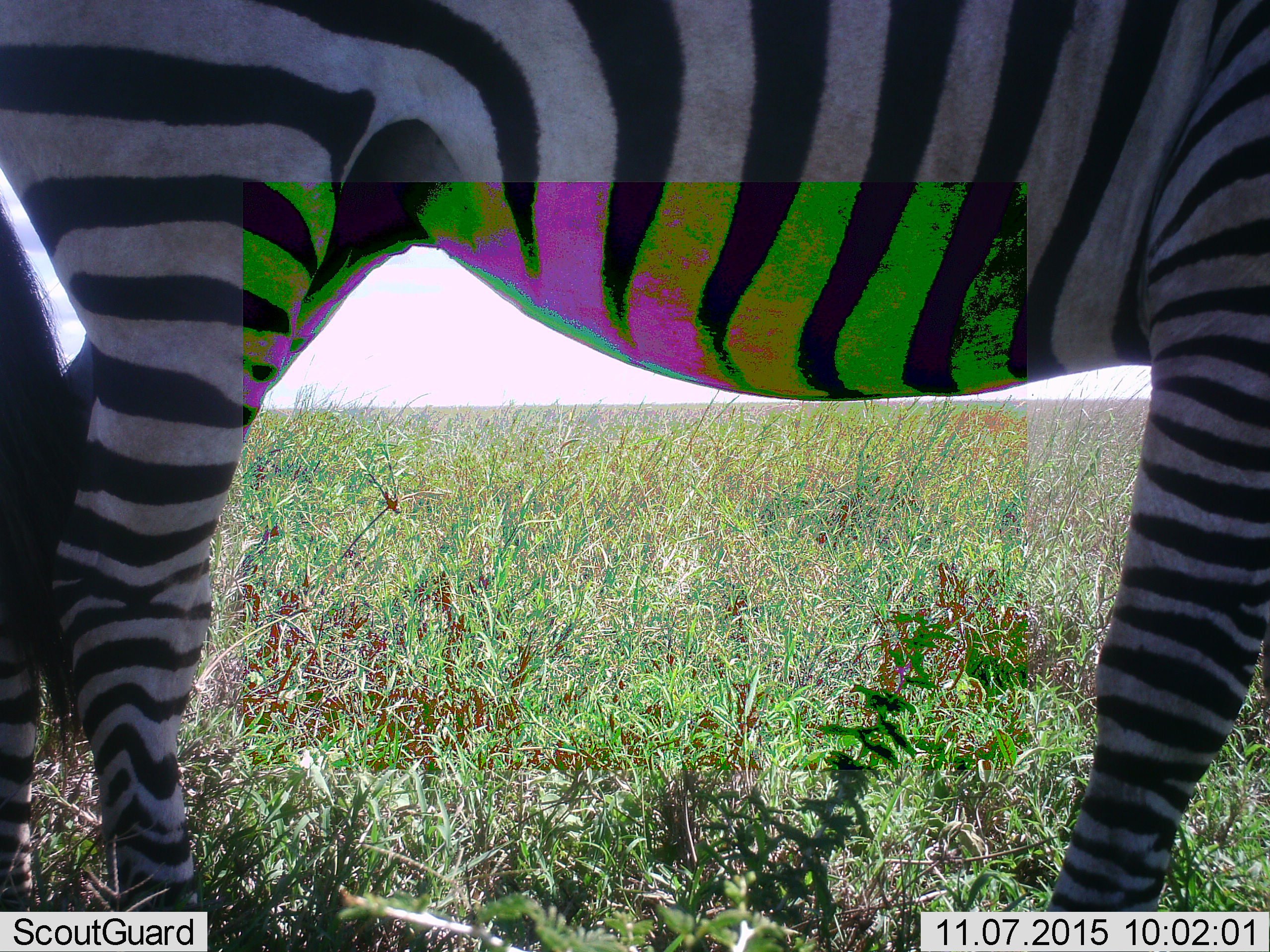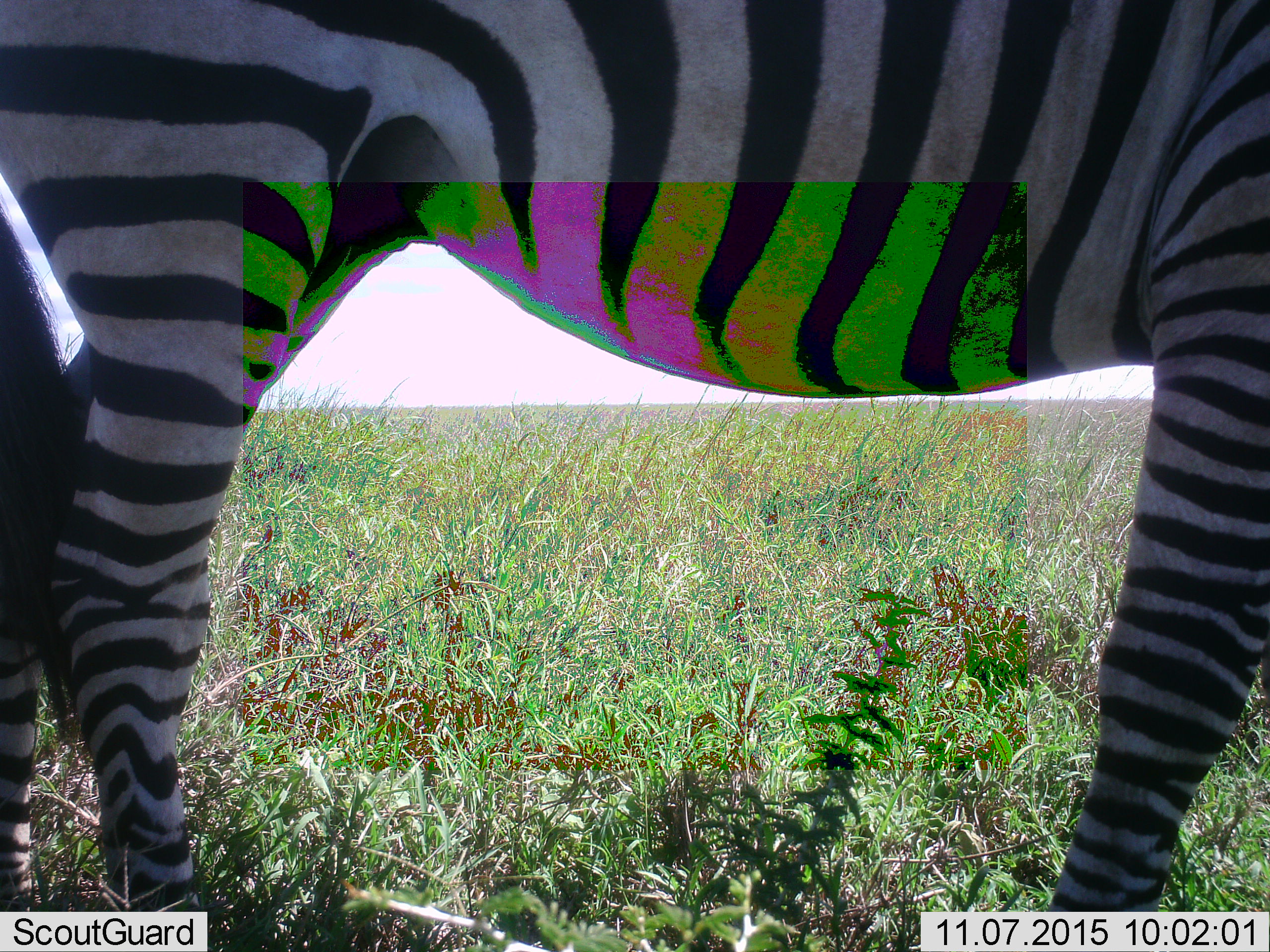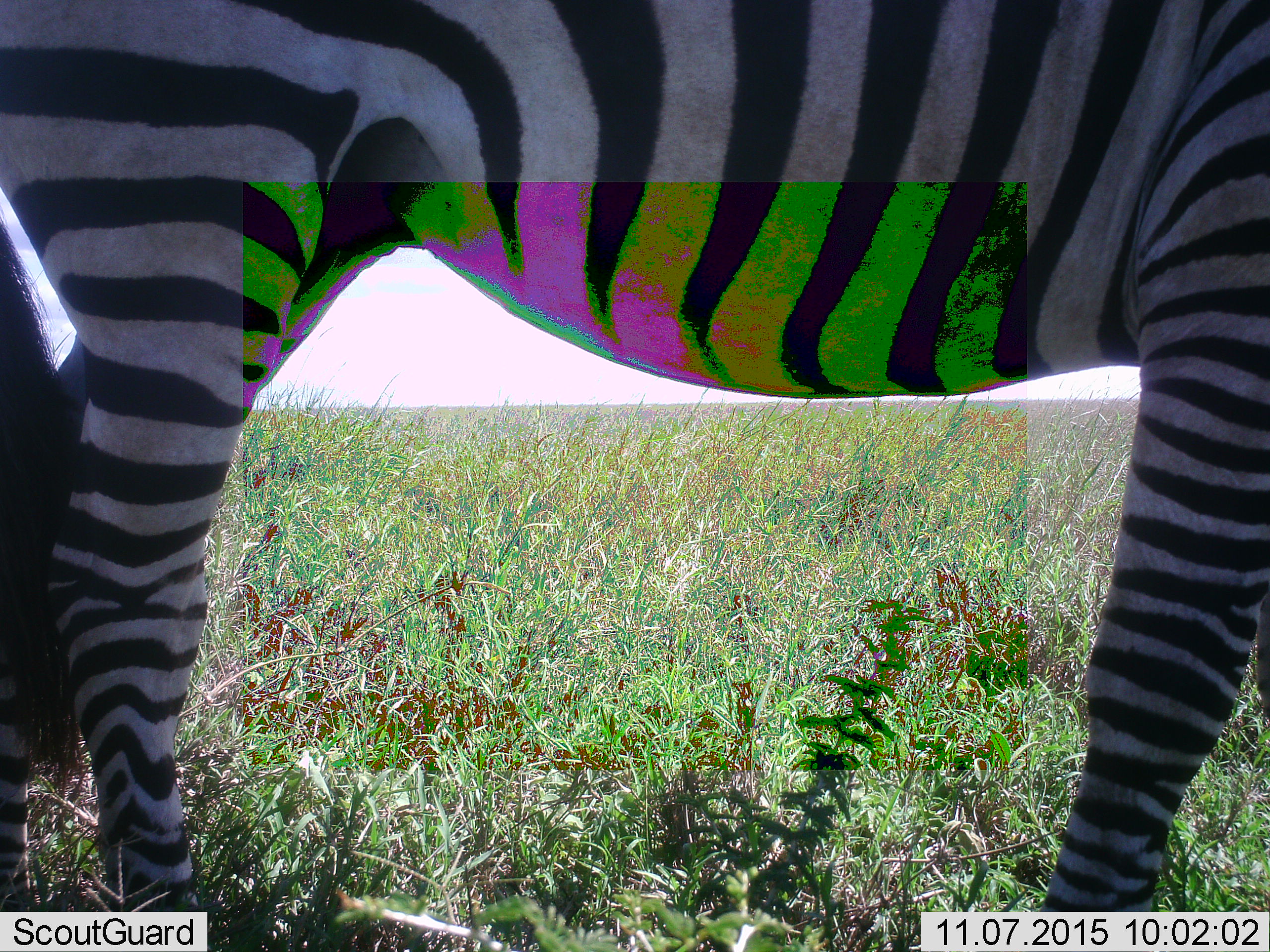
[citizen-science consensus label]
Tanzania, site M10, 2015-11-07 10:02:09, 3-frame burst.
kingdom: Animalia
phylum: Chordata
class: Mammalia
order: Perissodactyla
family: Equidae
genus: Equus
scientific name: Equus quagga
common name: plains zebra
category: zebra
Zebra (plains zebra) (Equus quagga), count 1. Behavior (volunteer vote fractions): standing 100%, resting 0%, moving 0%, interacting 0%. Young present (vote fraction): 0%. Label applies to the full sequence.